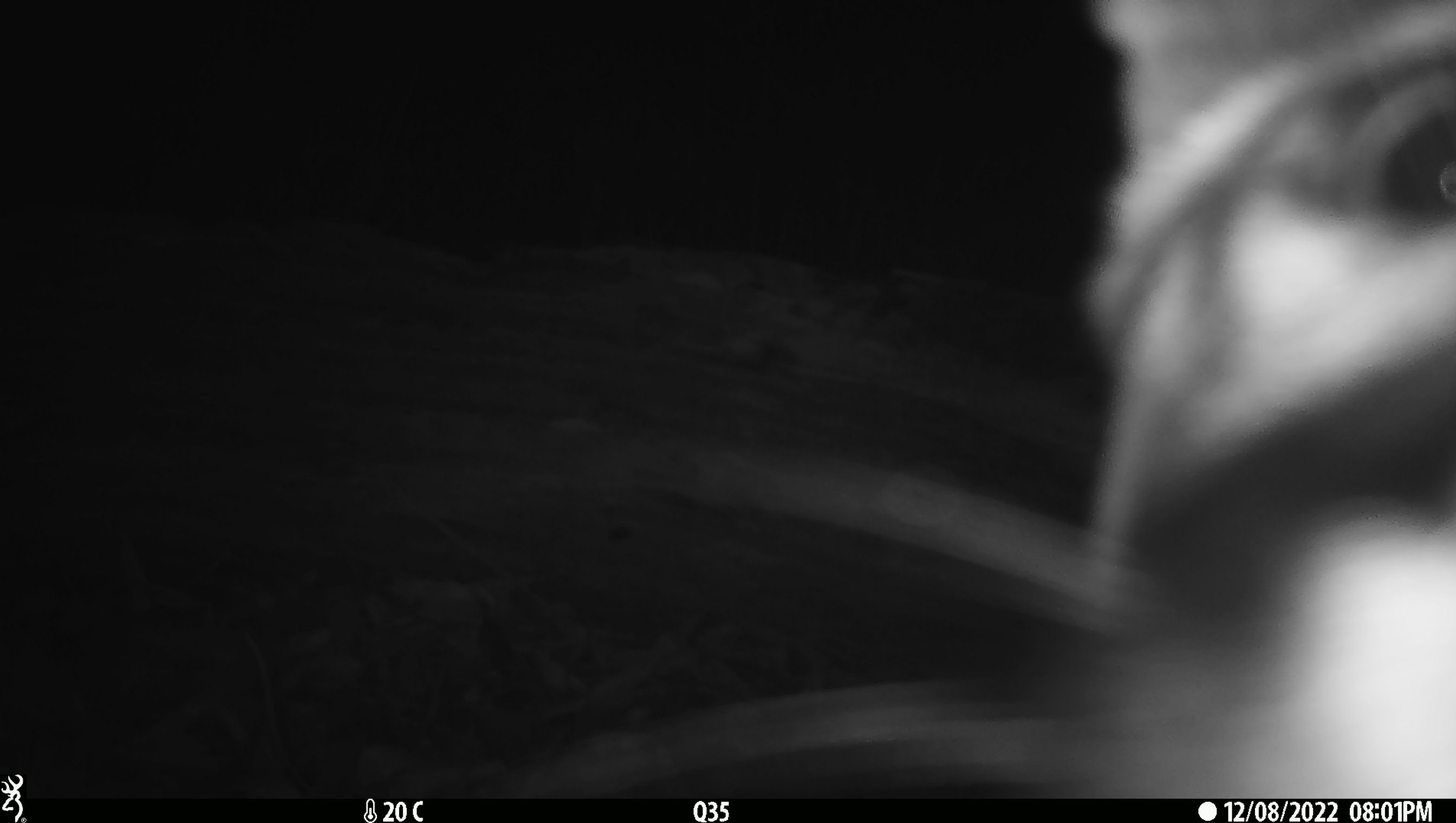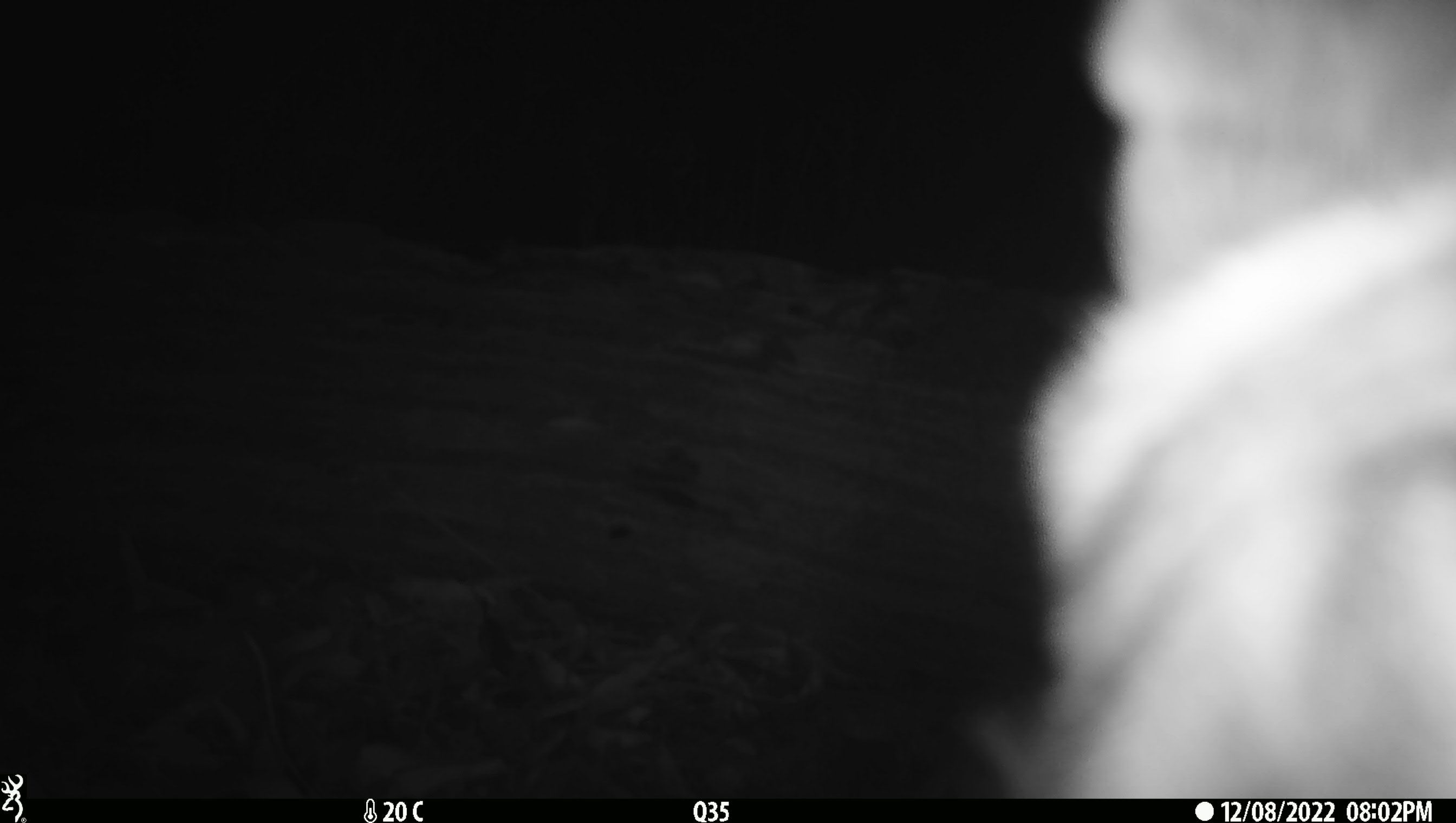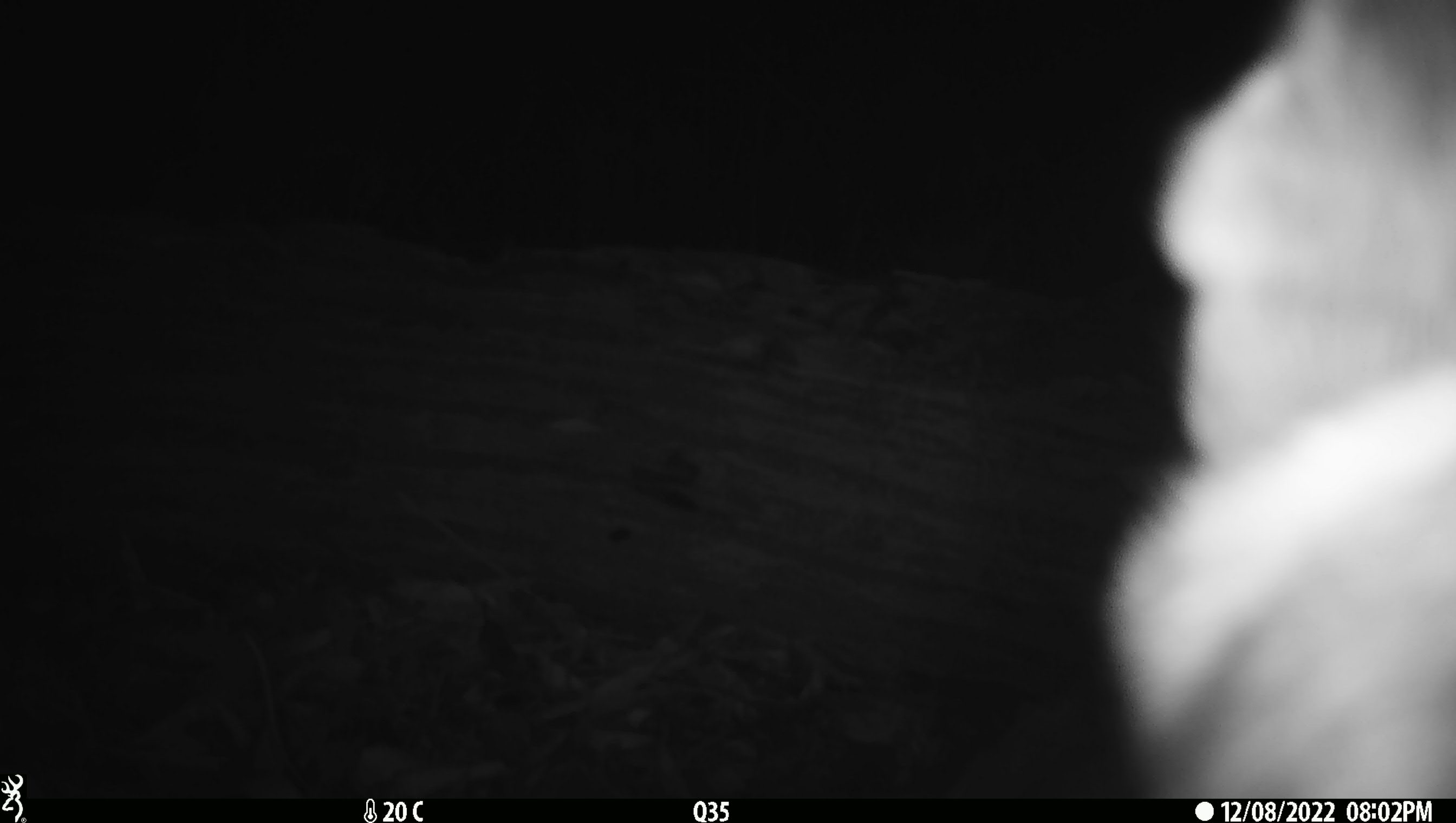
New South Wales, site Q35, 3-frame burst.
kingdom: Animalia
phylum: Chordata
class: Mammalia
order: Carnivora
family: Canidae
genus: Canis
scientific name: Canis familiaris dingo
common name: dingo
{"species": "dingo (Canis familiaris dingo)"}